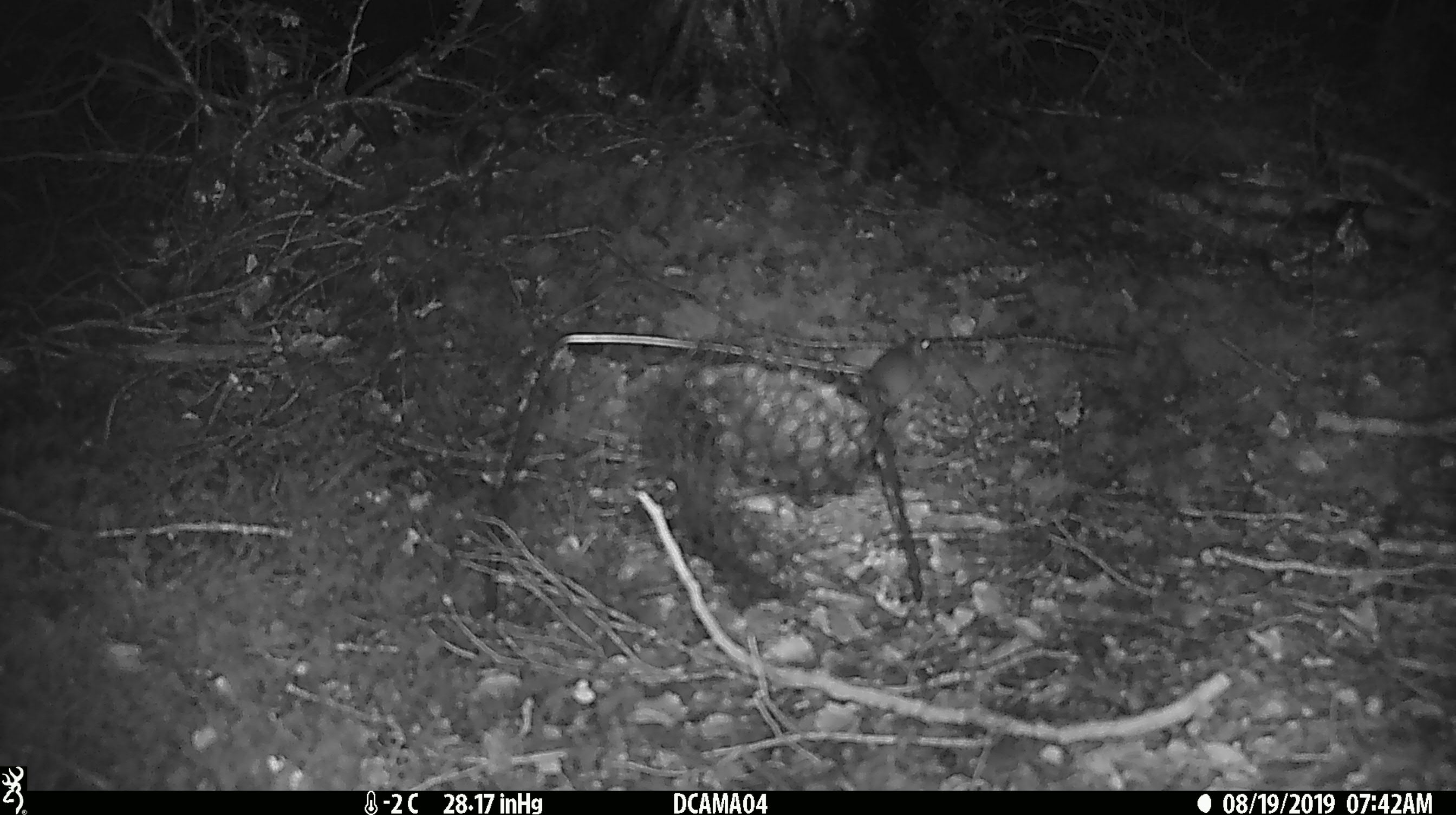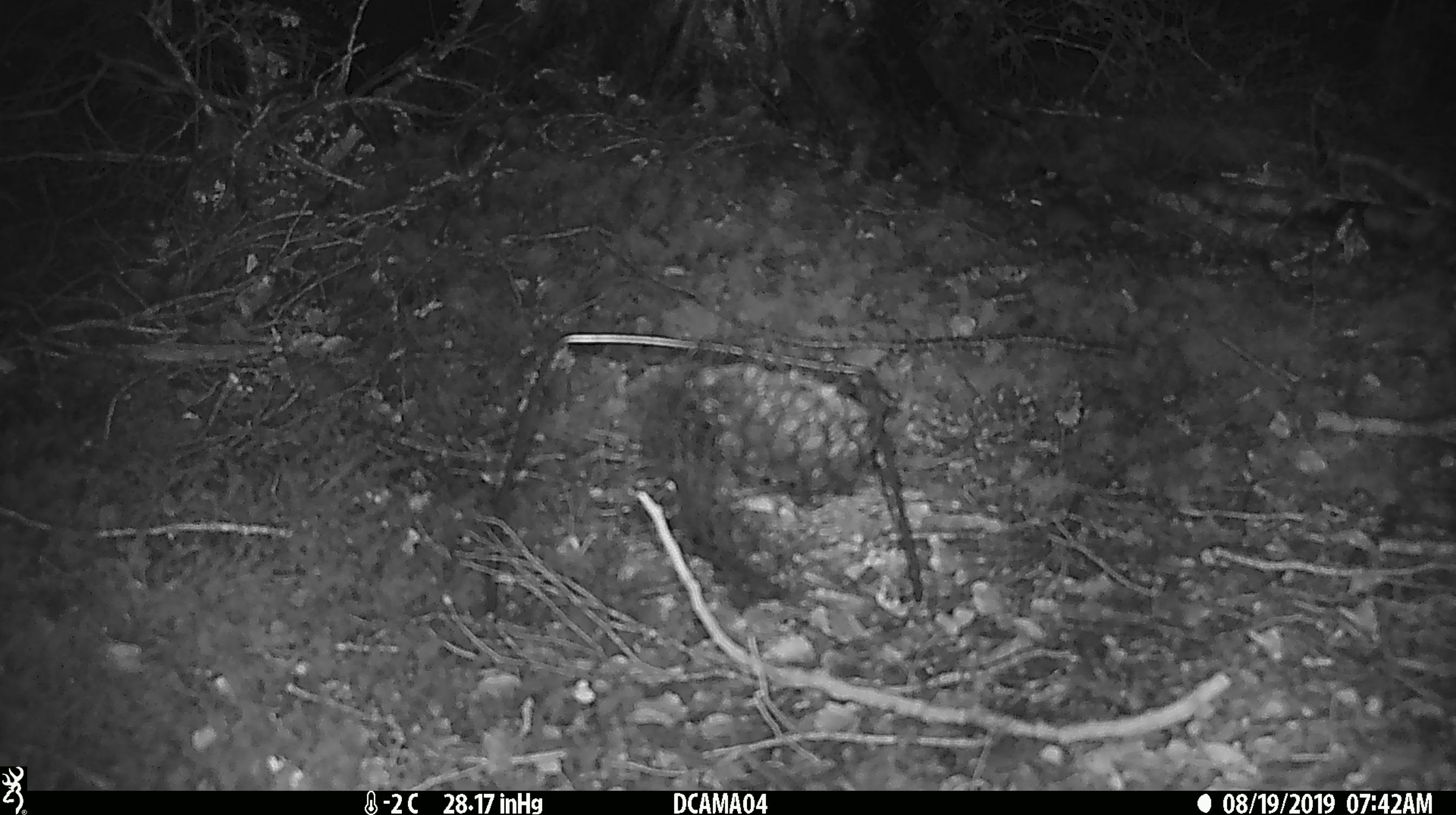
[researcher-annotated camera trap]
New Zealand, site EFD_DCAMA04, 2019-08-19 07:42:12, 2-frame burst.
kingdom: Animalia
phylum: Chordata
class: Mammalia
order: Rodentia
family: Muridae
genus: Mus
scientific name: Mus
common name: mouse